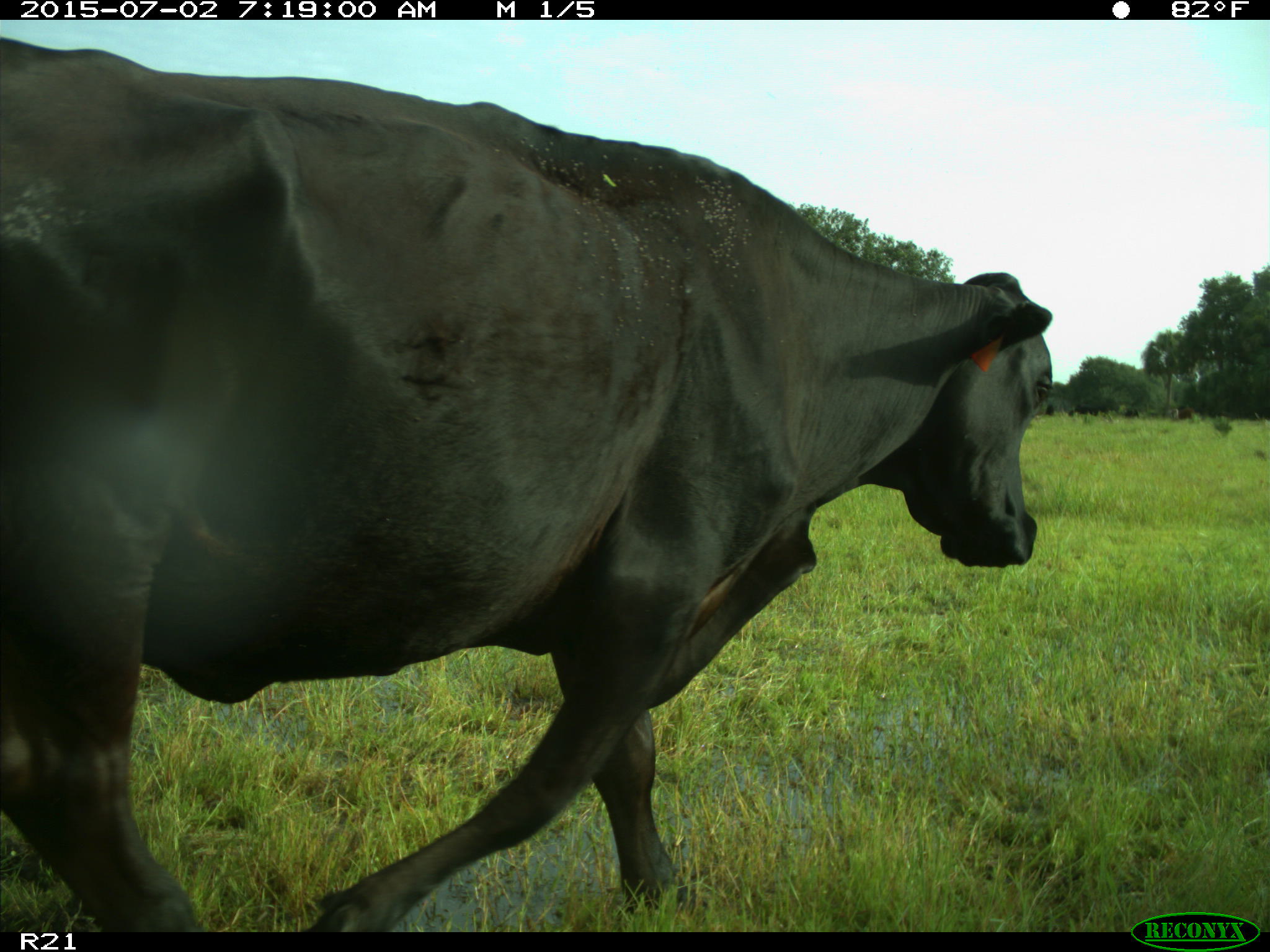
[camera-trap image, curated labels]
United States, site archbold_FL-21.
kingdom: Animalia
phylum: Chordata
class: Mammalia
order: Artiodactyla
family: Bovidae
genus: Bos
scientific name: Bos taurus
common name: domestic cow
Bos taurus (domestic cow).